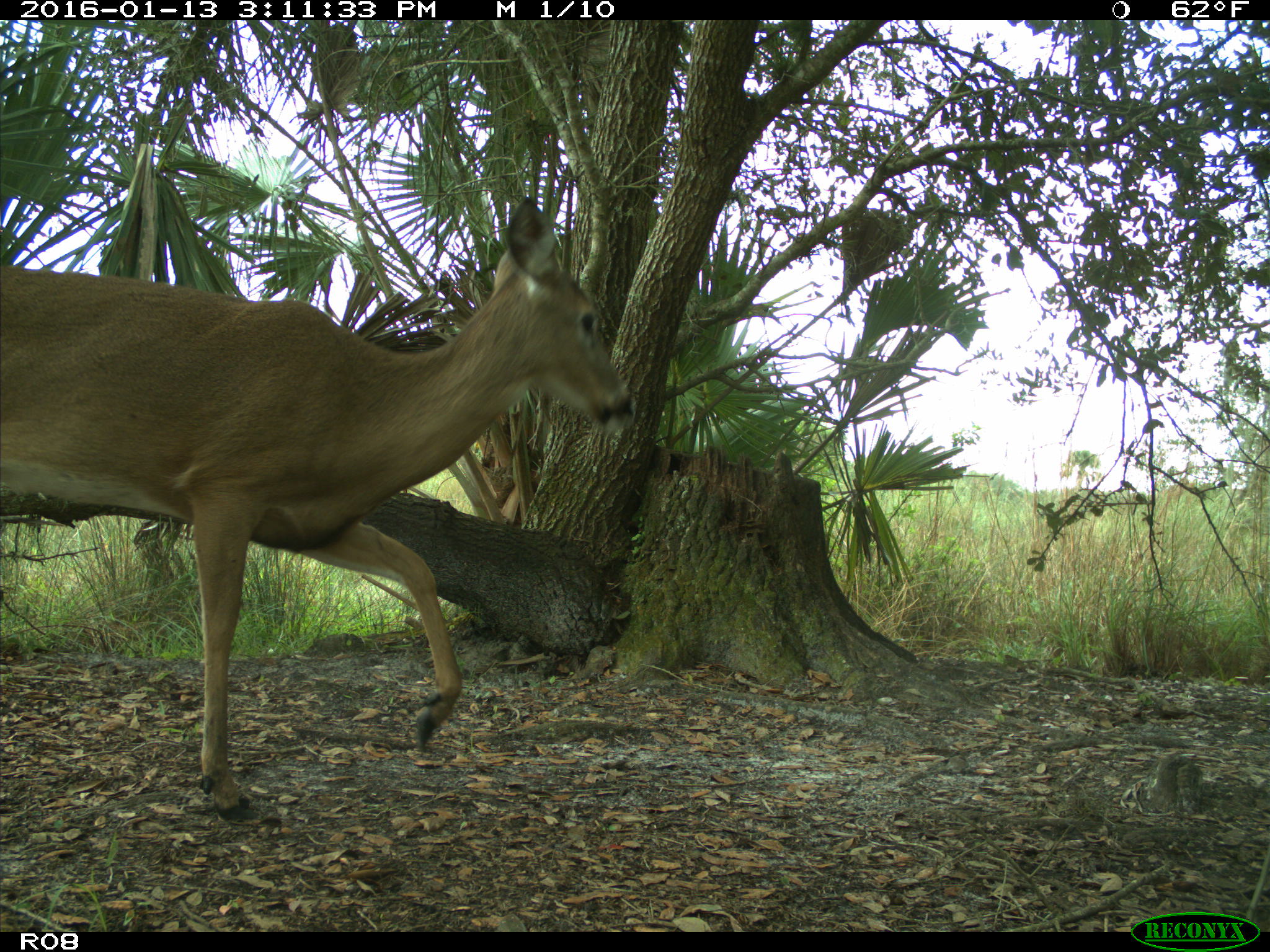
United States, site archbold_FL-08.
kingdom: Animalia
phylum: Chordata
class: Mammalia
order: Artiodactyla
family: Cervidae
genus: Odocoileus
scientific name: Odocoileus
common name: deer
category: unidentified deer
Unidentified deer (deer) (Odocoileus).